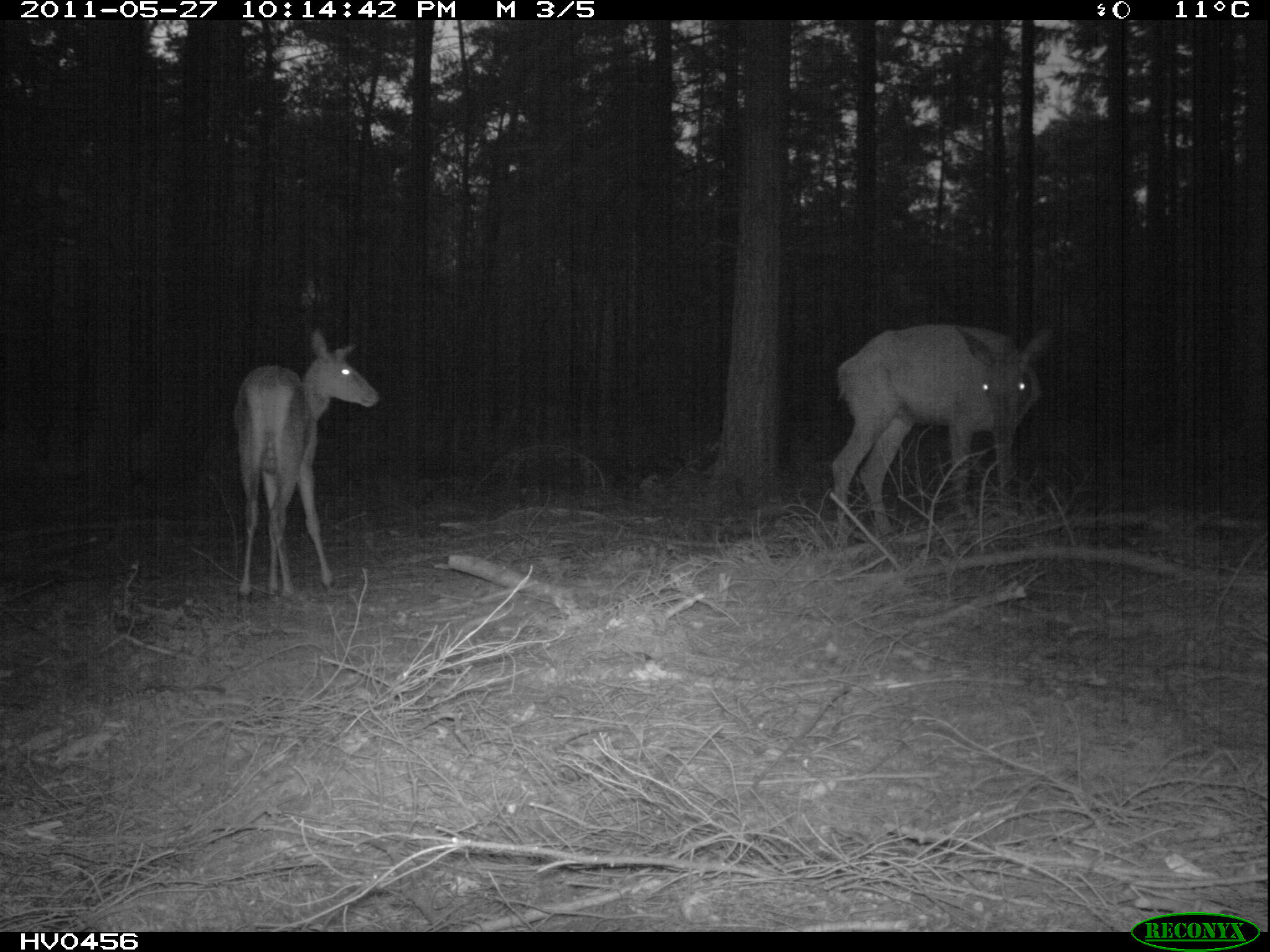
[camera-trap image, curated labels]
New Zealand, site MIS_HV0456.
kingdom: Animalia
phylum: Chordata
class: Mammalia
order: Artiodactyla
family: Cervidae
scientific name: Cervidae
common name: deer